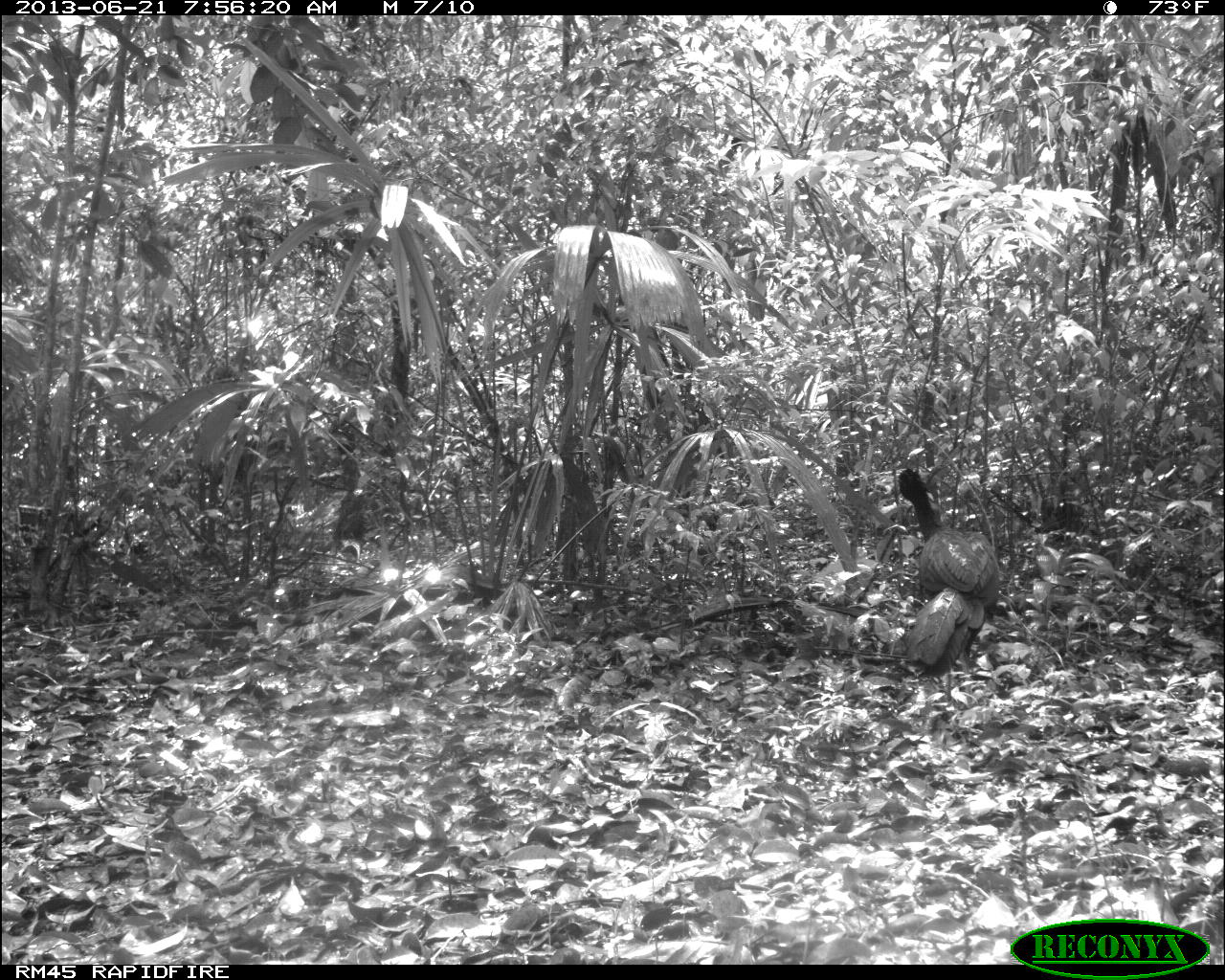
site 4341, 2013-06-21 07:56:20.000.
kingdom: Animalia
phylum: Chordata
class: Aves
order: Galliformes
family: Cracidae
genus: Crax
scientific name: Crax rubra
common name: great curassow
Crax rubra (great curassow), count 1, sex male.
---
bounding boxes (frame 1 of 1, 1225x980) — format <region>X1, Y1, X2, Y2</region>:
crax rubra: <region>895, 467, 1001, 708</region>